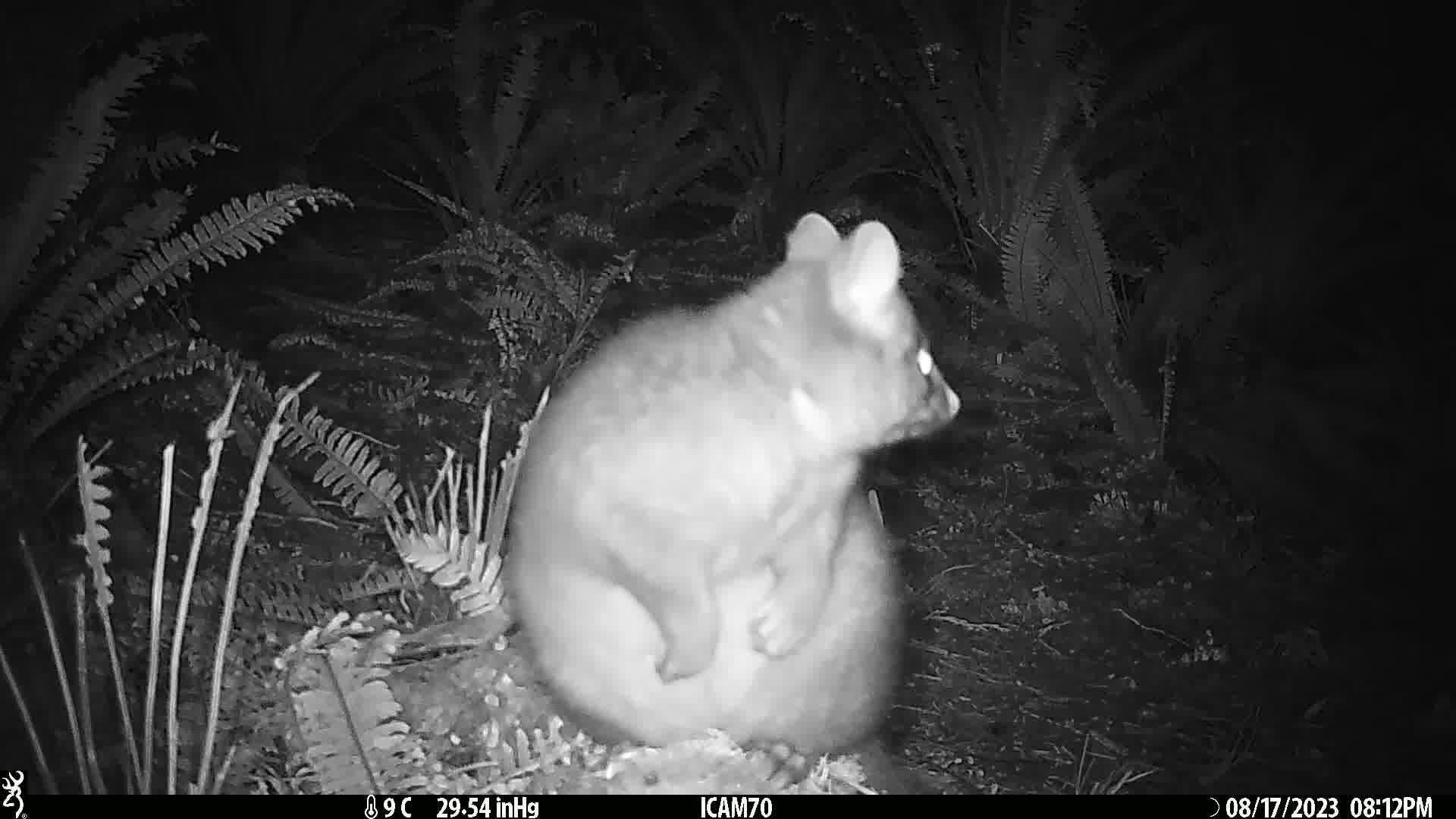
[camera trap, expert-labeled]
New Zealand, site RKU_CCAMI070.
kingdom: Animalia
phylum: Chordata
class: Mammalia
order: Diprotodontia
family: Phalangeridae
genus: Trichosurus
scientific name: Trichosurus vulpecula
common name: common brushtail possum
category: possum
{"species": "possum (common brushtail possum) (Trichosurus vulpecula)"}